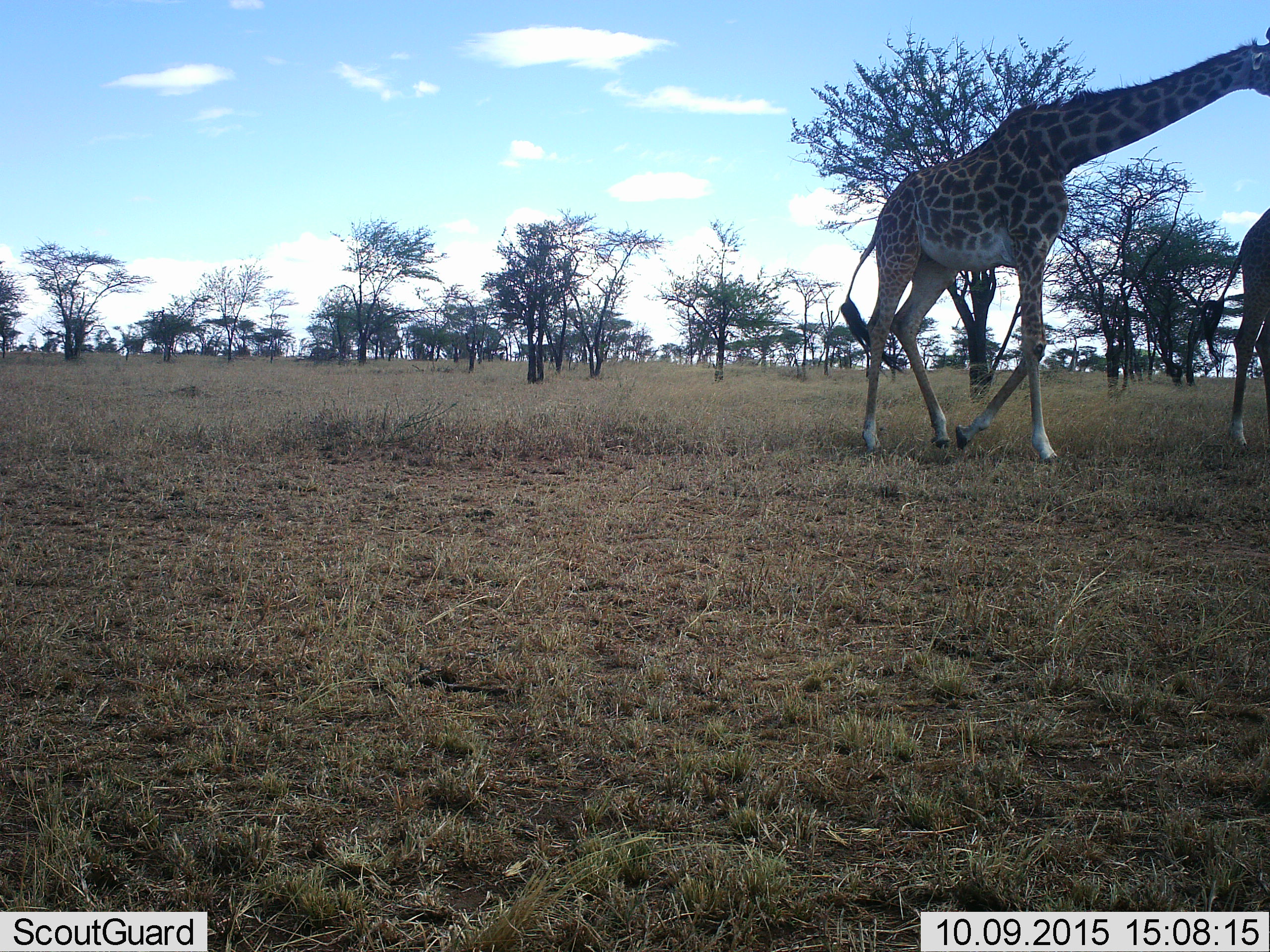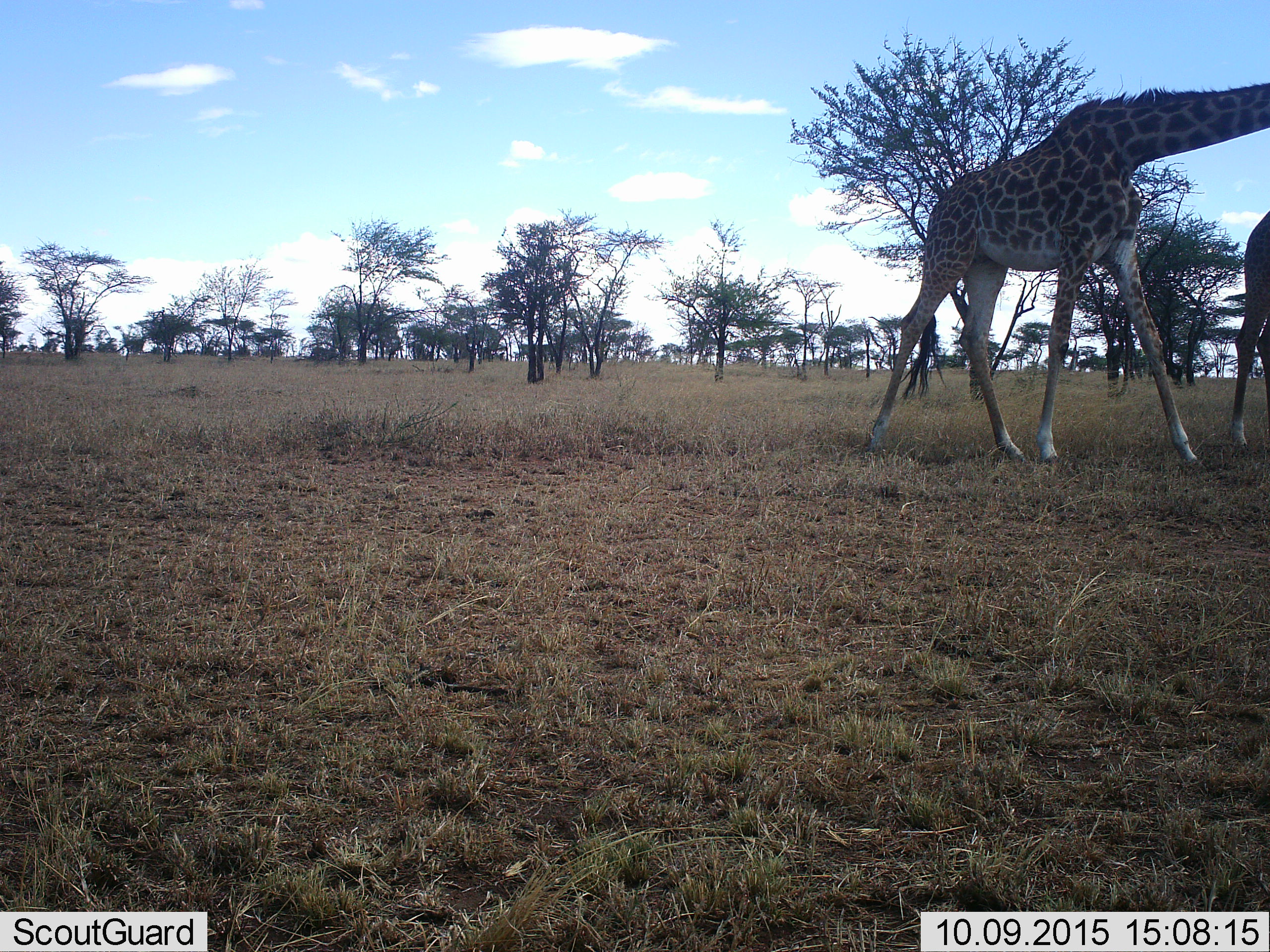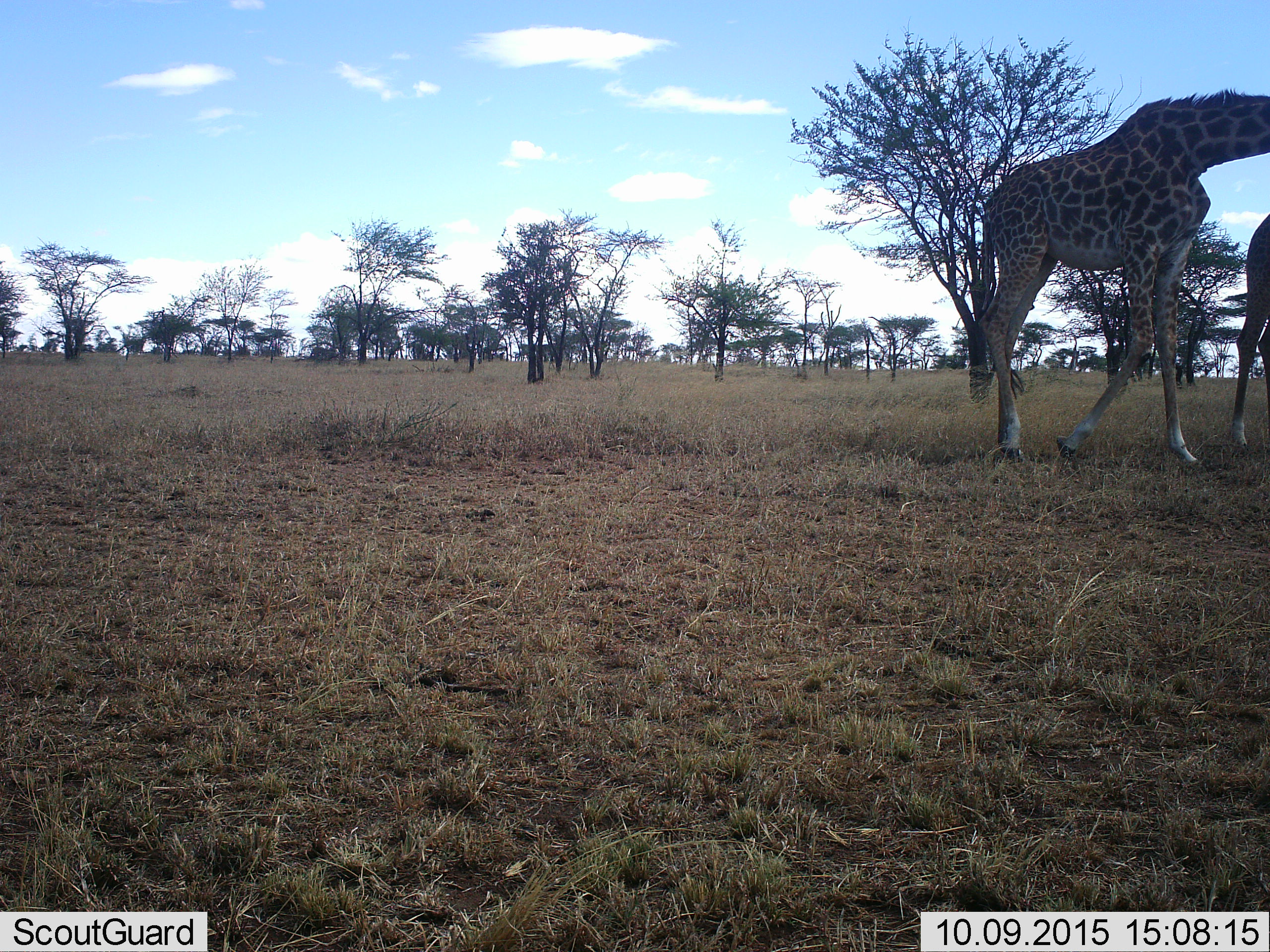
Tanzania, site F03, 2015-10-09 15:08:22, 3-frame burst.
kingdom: Animalia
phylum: Chordata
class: Mammalia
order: Artiodactyla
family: Giraffidae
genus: Giraffa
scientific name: Giraffa camelopardalis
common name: giraffe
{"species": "giraffe (Giraffa camelopardalis)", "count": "2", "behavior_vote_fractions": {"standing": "37%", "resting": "0%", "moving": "84%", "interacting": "0%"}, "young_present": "11%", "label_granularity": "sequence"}